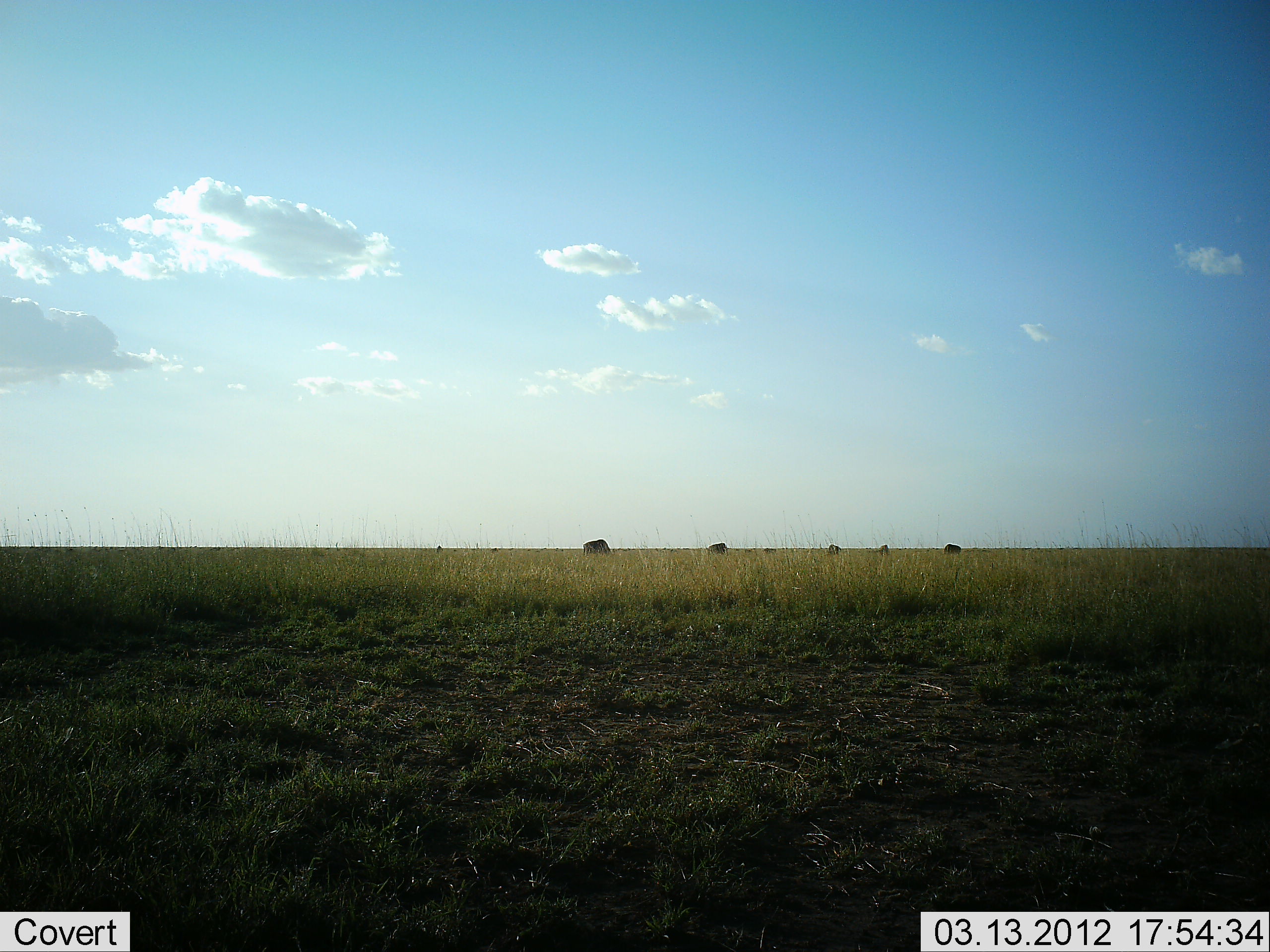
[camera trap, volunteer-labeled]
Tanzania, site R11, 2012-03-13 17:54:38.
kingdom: Animalia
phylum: Chordata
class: Mammalia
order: Artiodactyla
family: Bovidae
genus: Connochaetes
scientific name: Connochaetes taurinus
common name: blue wildebeest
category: wildebeest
Wildebeest (blue wildebeest) (Connochaetes taurinus), count 5. Behavior (volunteer vote fractions): standing 38%, resting 0%, moving 0%, interacting 0%. Young present (vote fraction): 0%. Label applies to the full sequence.